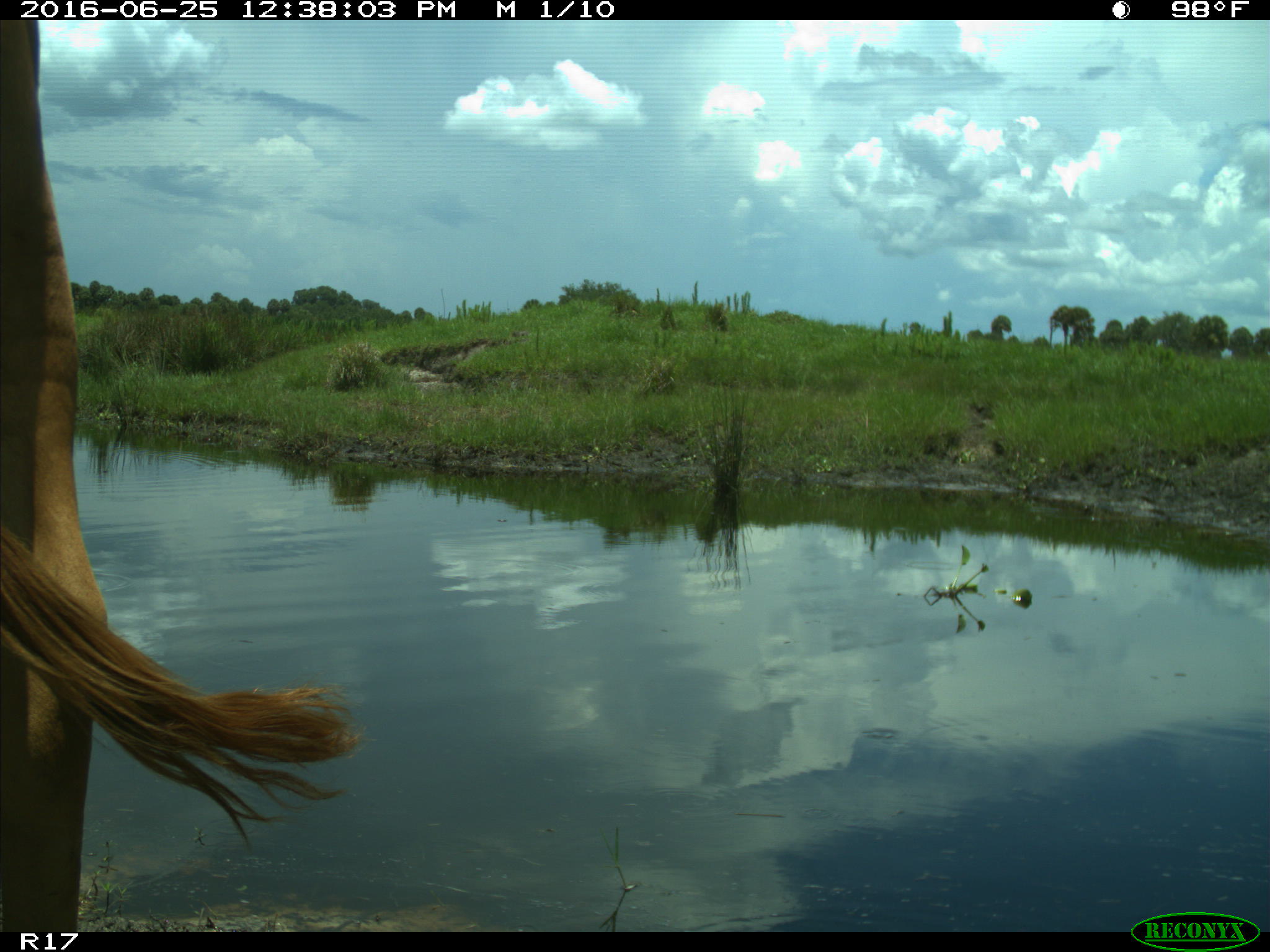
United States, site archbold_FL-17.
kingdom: Animalia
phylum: Chordata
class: Mammalia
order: Artiodactyla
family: Bovidae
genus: Bos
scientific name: Bos taurus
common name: domestic cow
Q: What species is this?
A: Bos taurus (domestic cow).